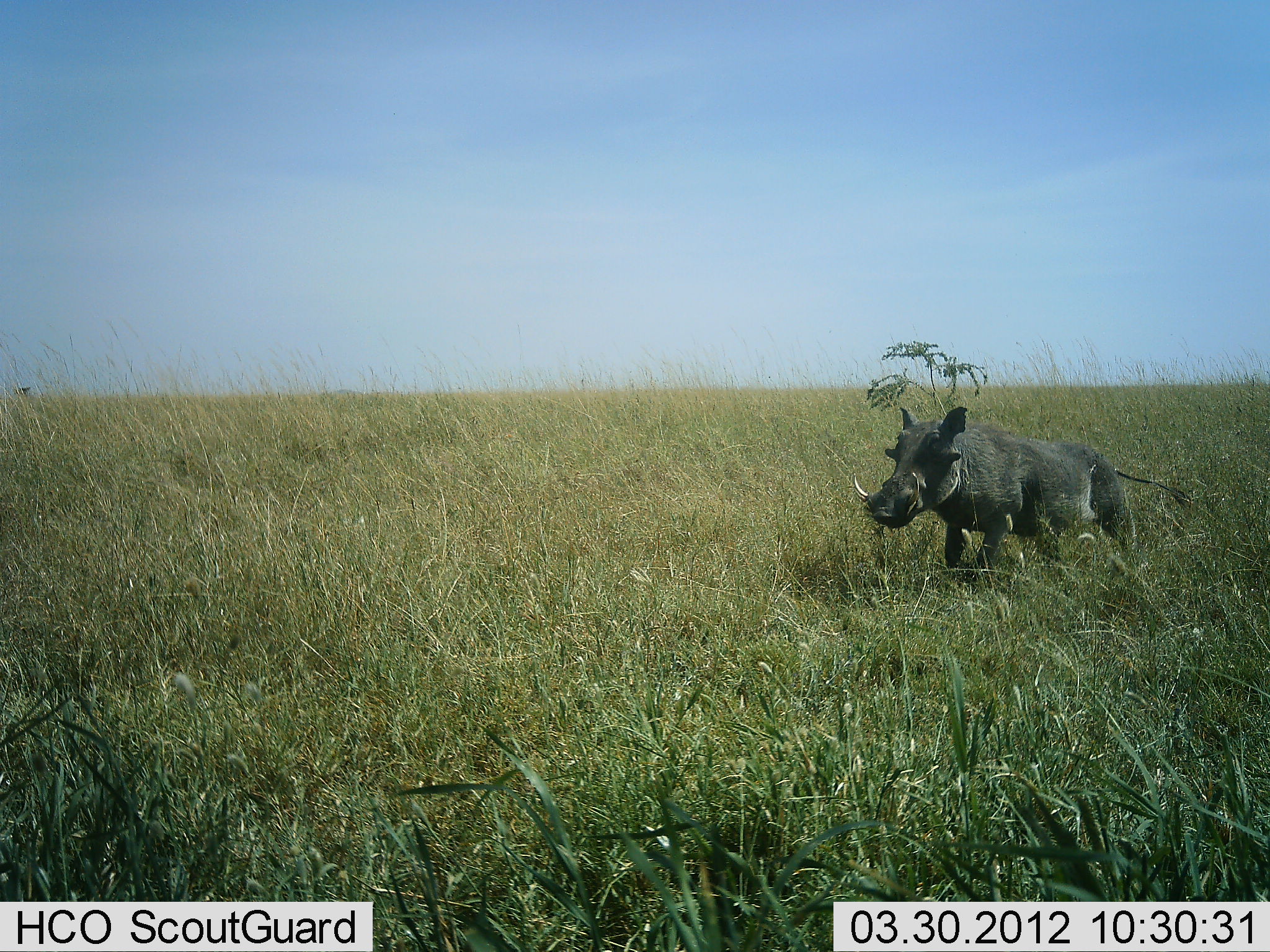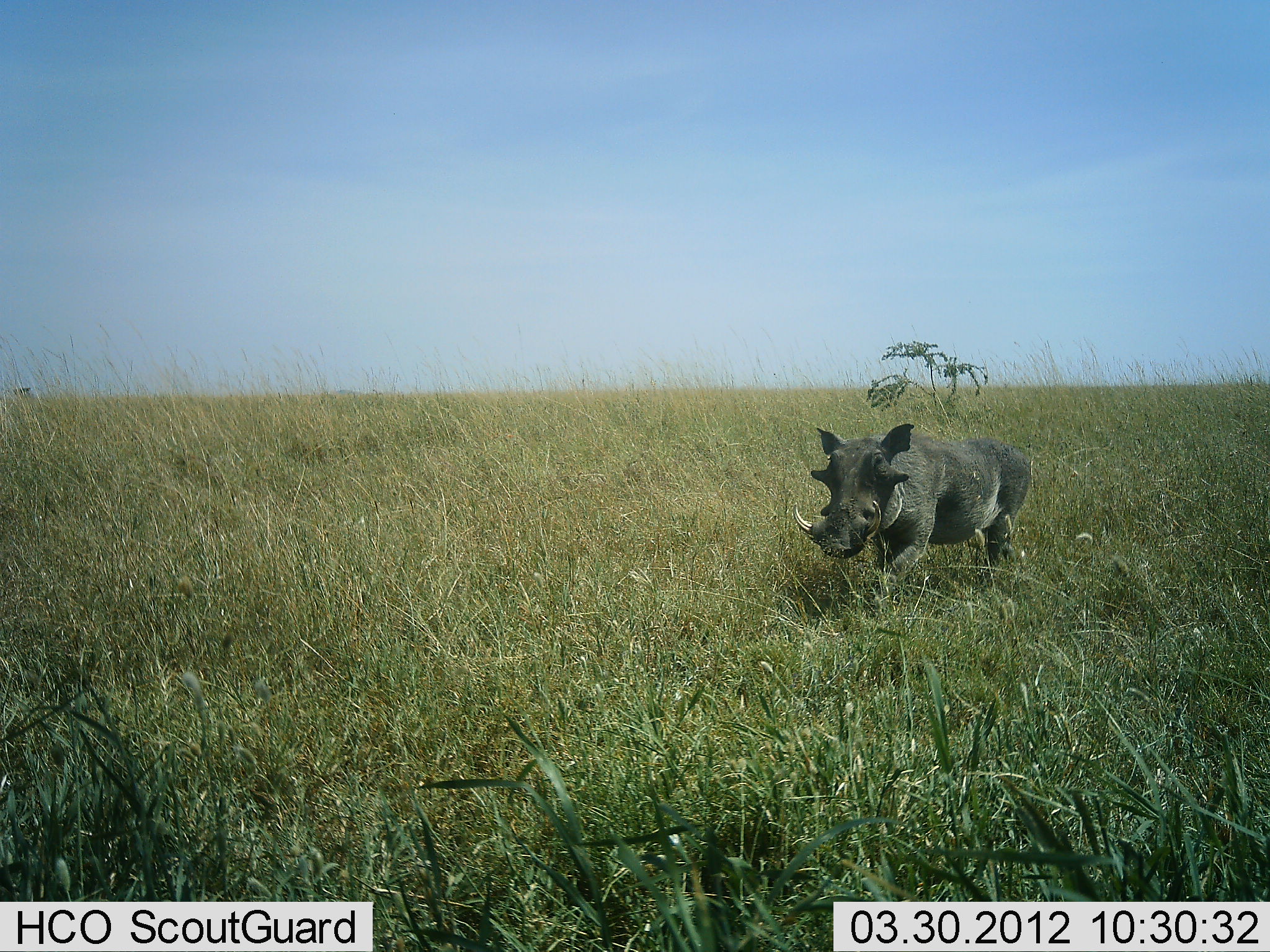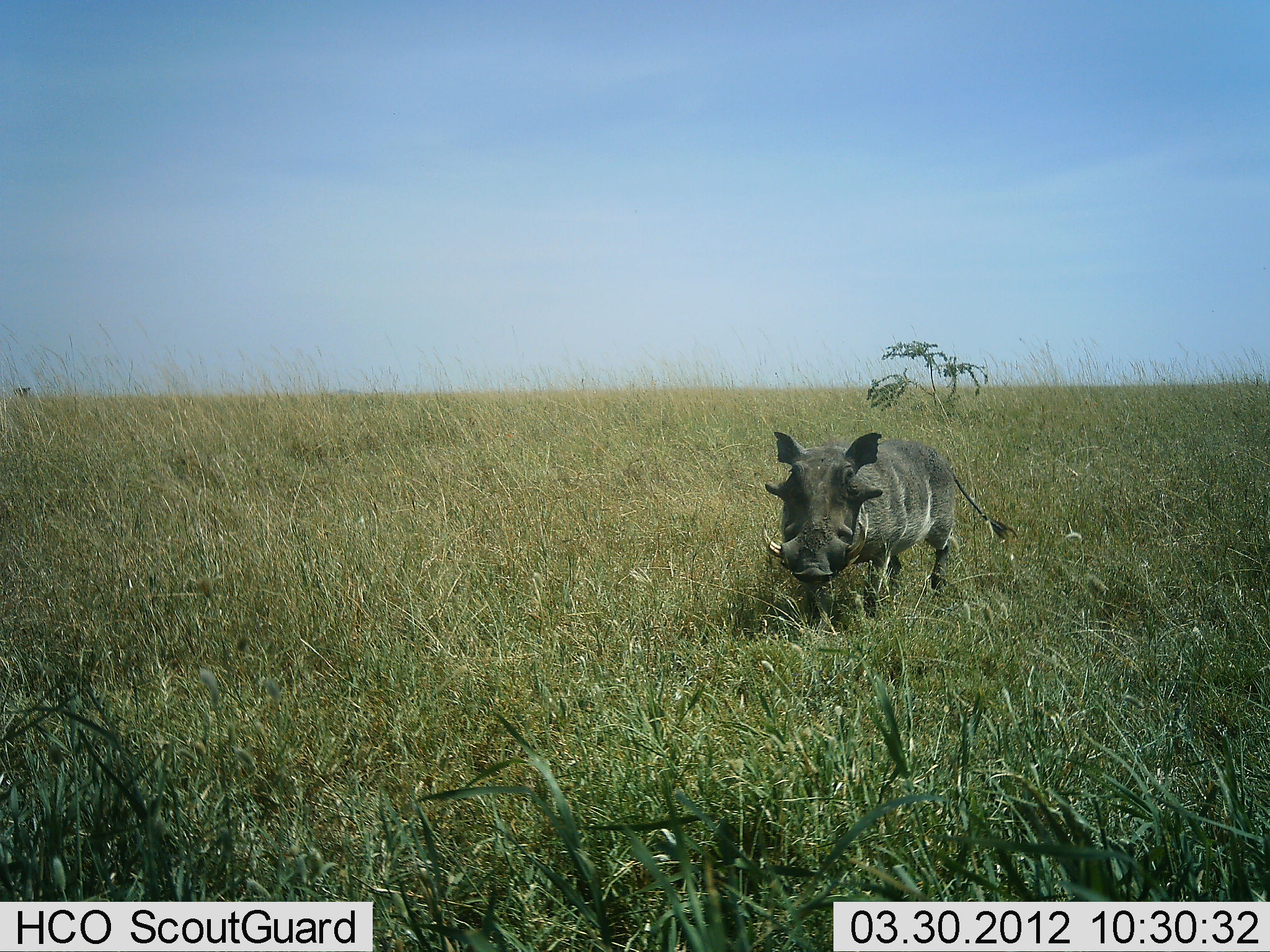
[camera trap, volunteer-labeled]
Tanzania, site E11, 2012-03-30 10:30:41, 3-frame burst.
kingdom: Animalia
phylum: Chordata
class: Mammalia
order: Artiodactyla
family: Suidae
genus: Phacochoerus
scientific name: Phacochoerus africanus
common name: warthog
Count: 1.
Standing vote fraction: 0%.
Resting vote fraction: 0%.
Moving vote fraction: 100%.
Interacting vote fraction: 0%.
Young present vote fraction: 0%.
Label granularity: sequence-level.